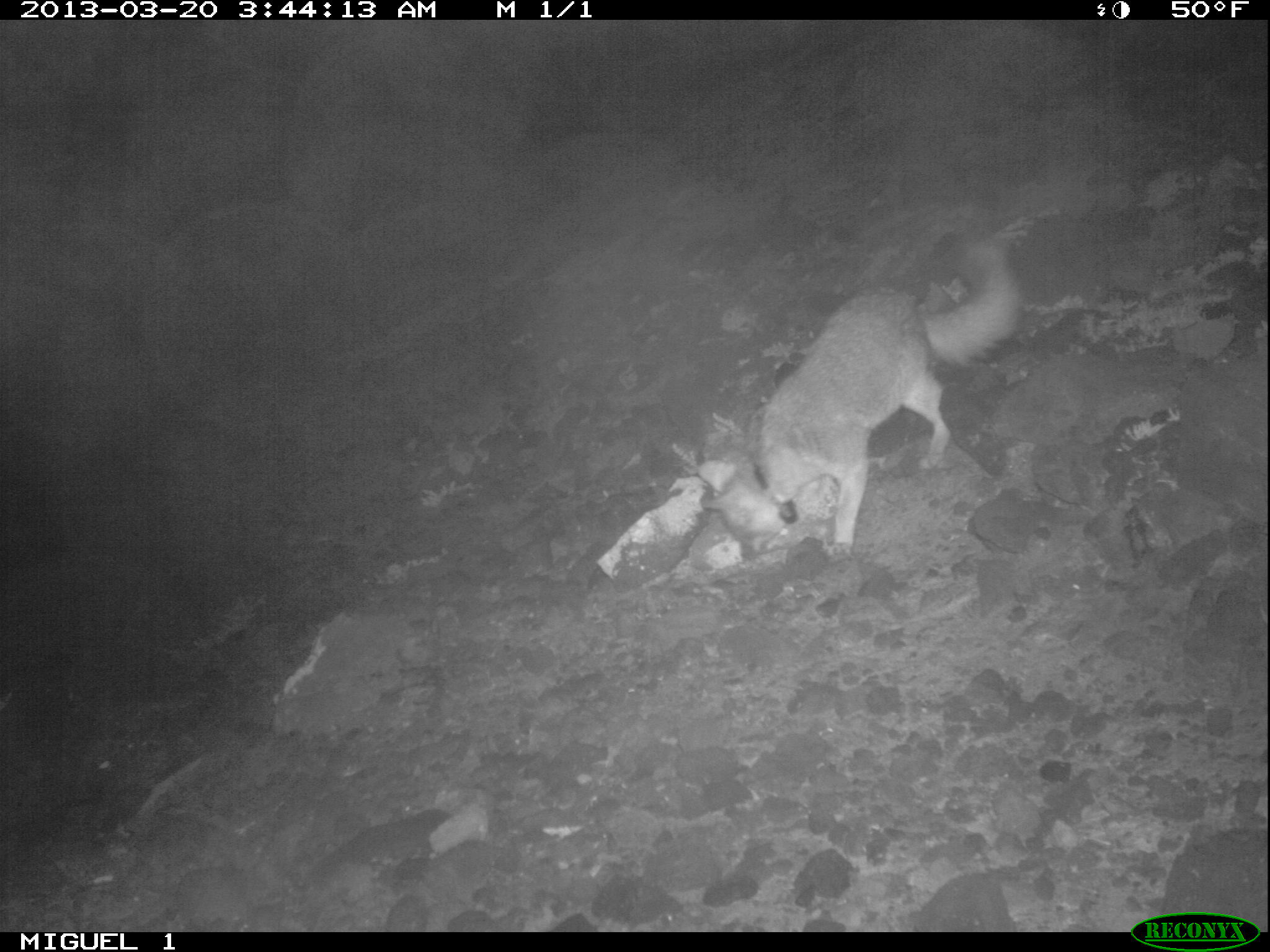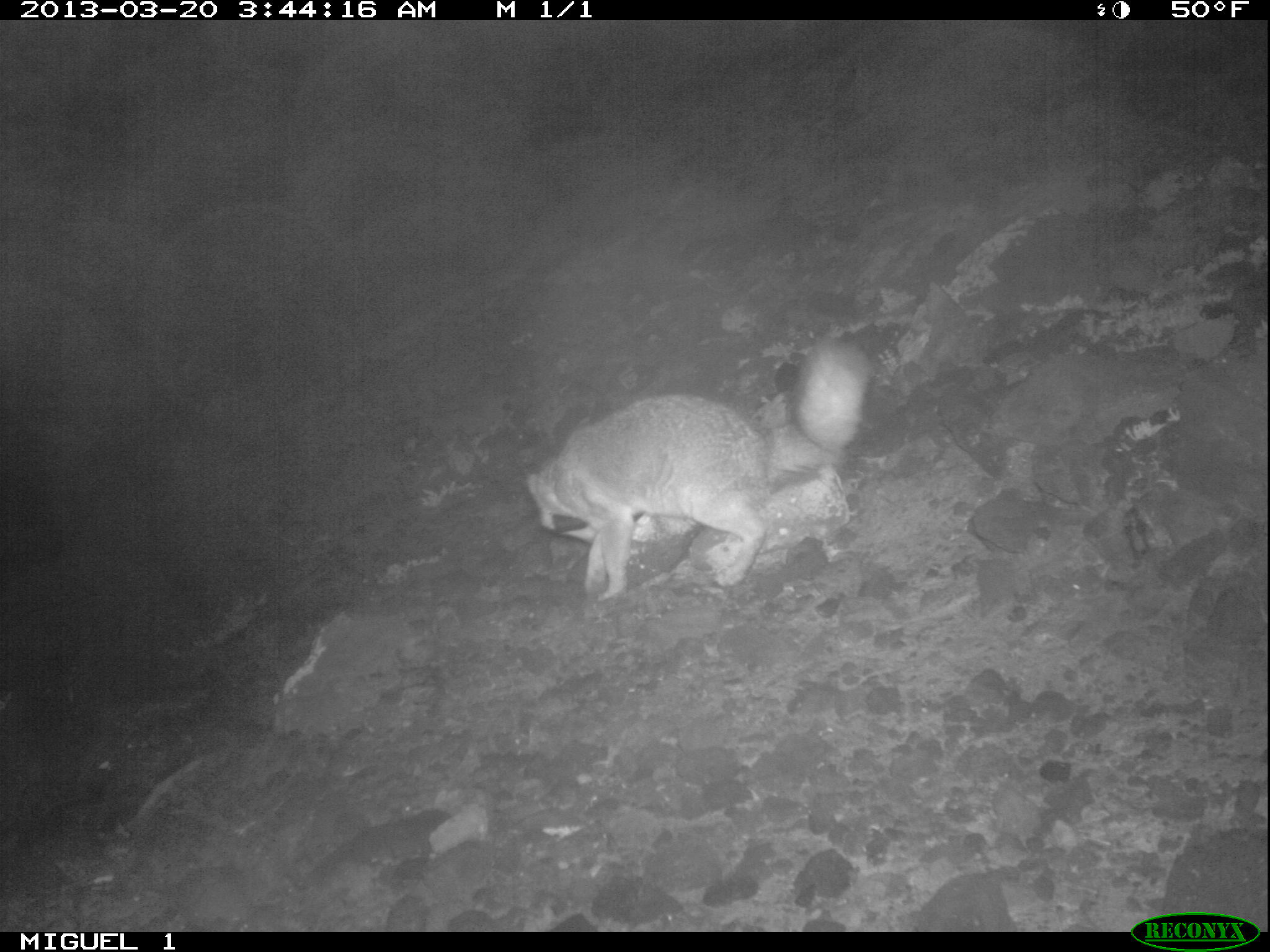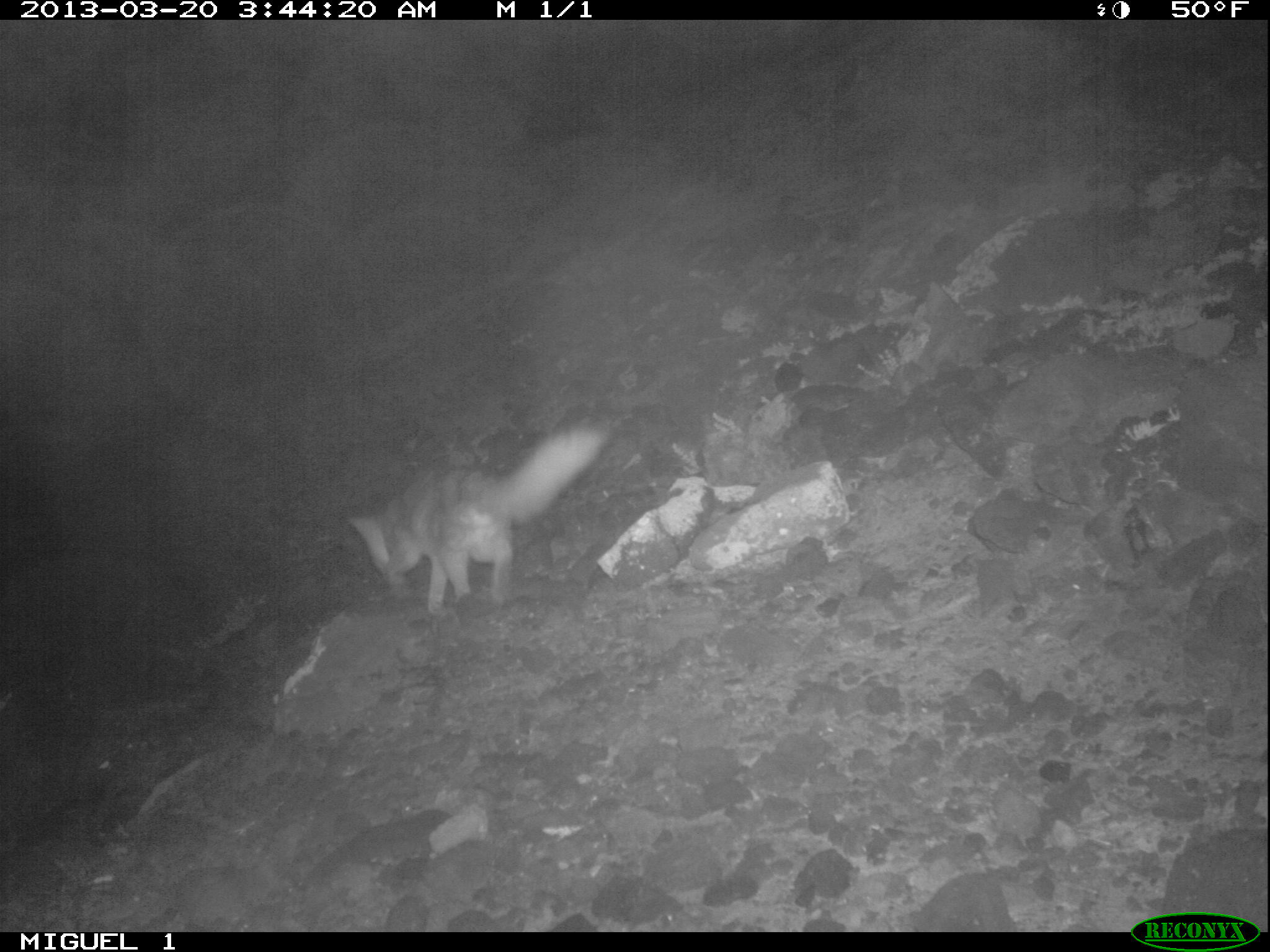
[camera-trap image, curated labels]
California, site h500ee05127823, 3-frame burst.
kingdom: Animalia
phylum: Chordata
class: Mammalia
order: Carnivora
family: Canidae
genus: Urocyon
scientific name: Urocyon littoralis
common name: island fox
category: fox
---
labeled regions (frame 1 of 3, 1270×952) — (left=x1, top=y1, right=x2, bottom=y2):
fox: (left=757, top=237, right=1021, bottom=562)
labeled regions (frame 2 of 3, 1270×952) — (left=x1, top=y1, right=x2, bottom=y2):
fox: (left=523, top=336, right=875, bottom=603)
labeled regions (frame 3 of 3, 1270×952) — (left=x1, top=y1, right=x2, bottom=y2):
fox: (left=348, top=408, right=615, bottom=620)